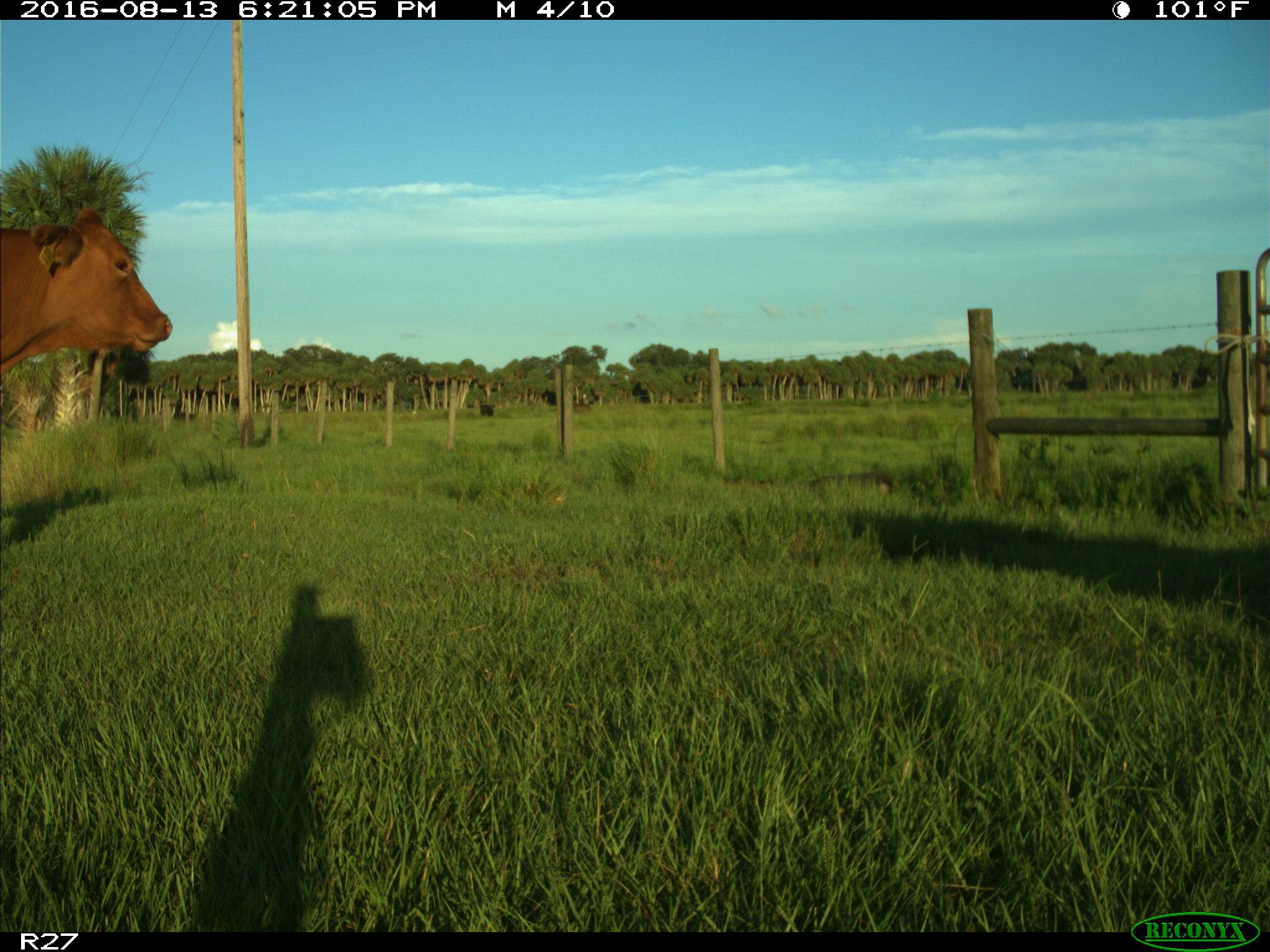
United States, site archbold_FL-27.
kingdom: Animalia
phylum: Chordata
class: Mammalia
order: Artiodactyla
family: Bovidae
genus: Bos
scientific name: Bos taurus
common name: domestic cow